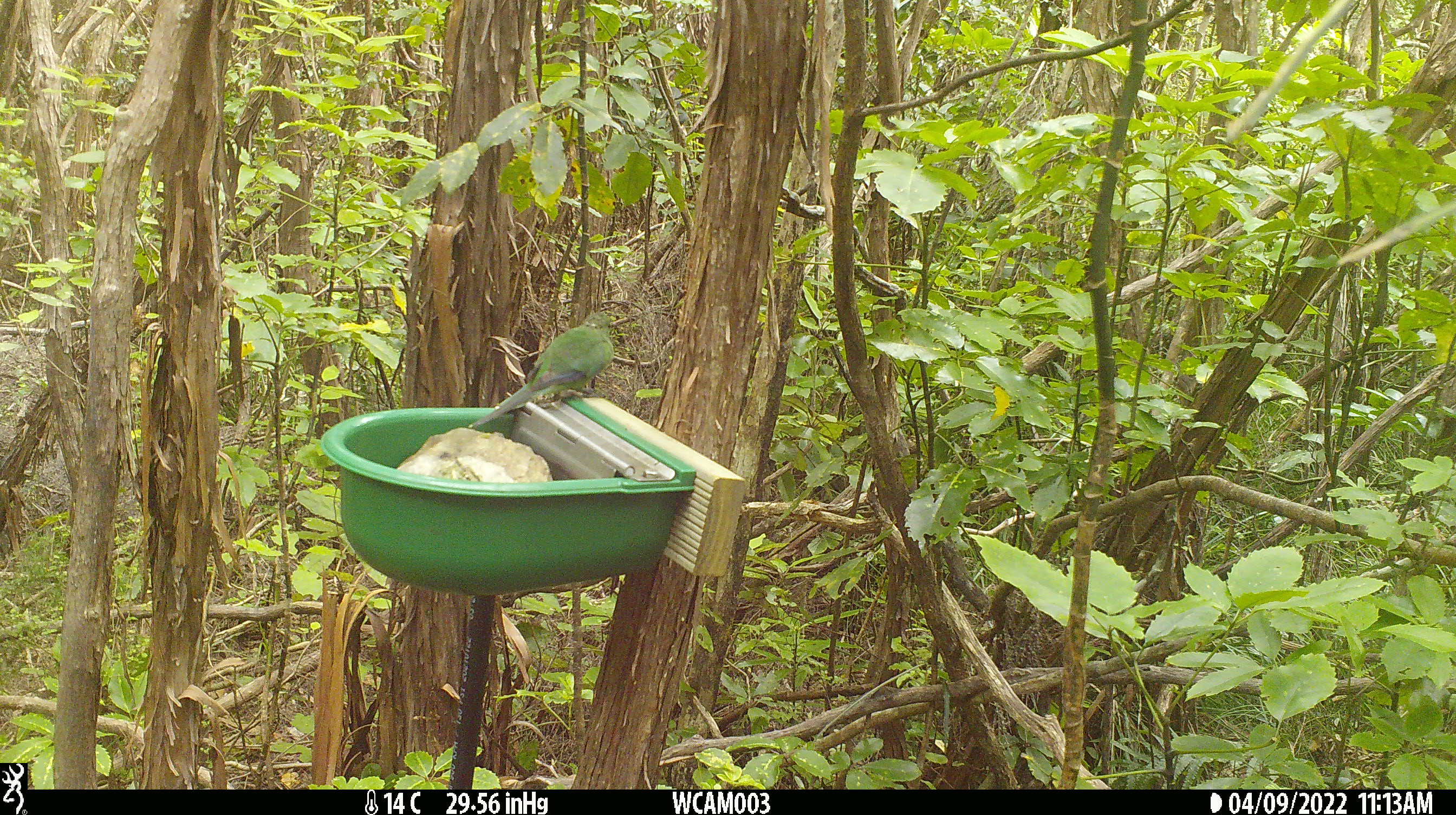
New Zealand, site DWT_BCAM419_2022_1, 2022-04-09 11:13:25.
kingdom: Animalia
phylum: Chordata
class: Aves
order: Psittaciformes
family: Psittaculidae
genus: Cyanoramphus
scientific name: Cyanoramphus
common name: parakeet